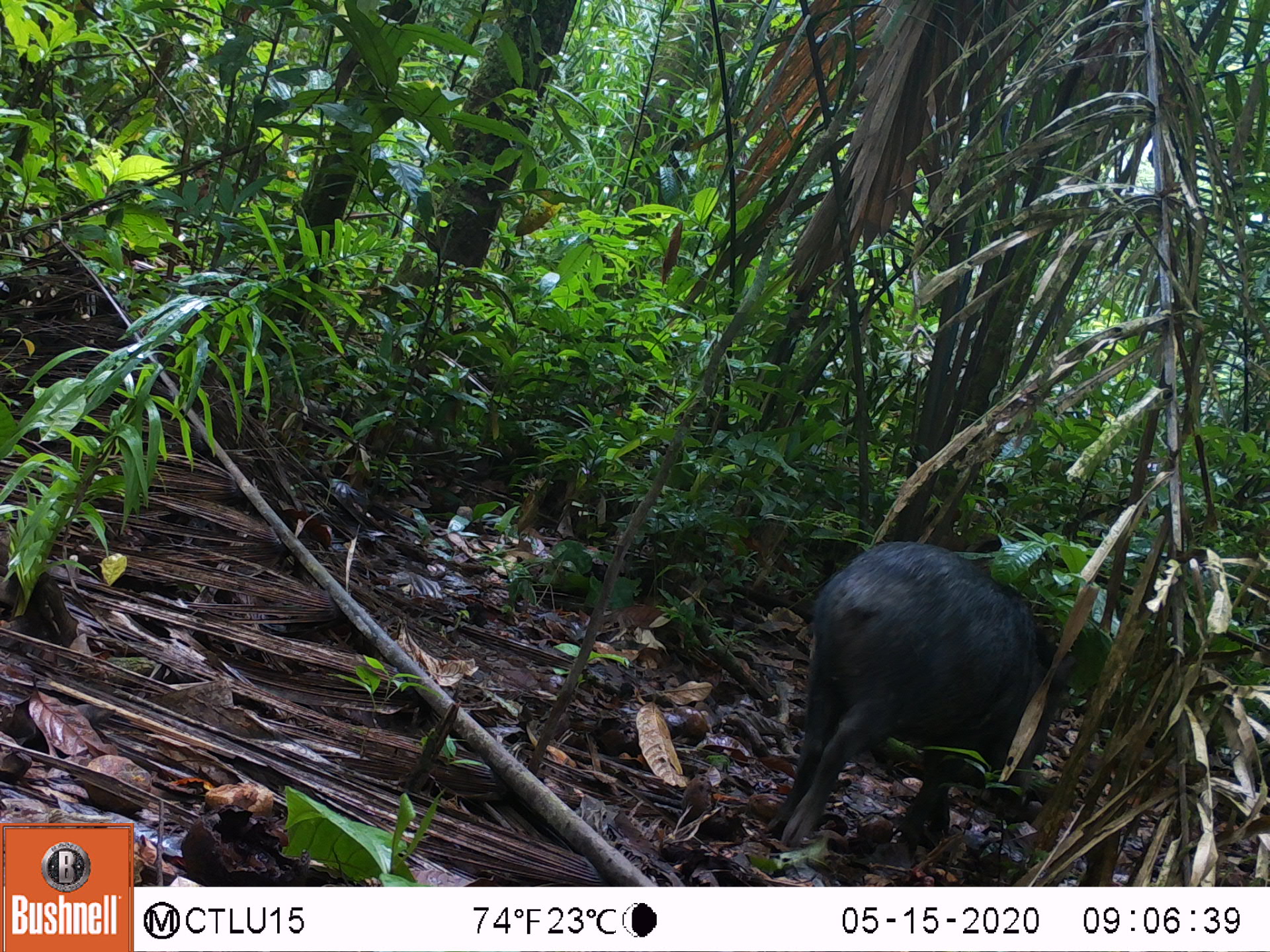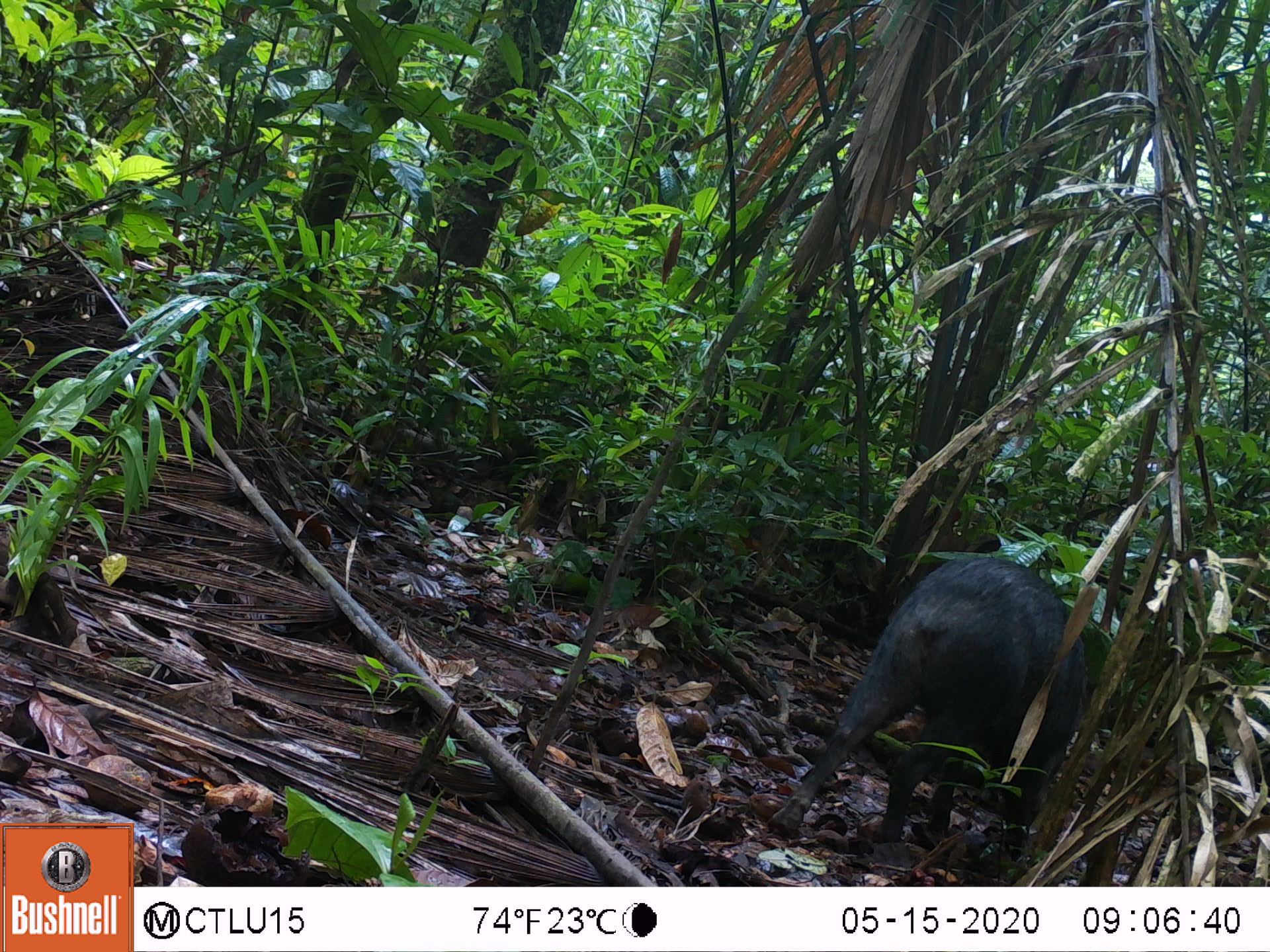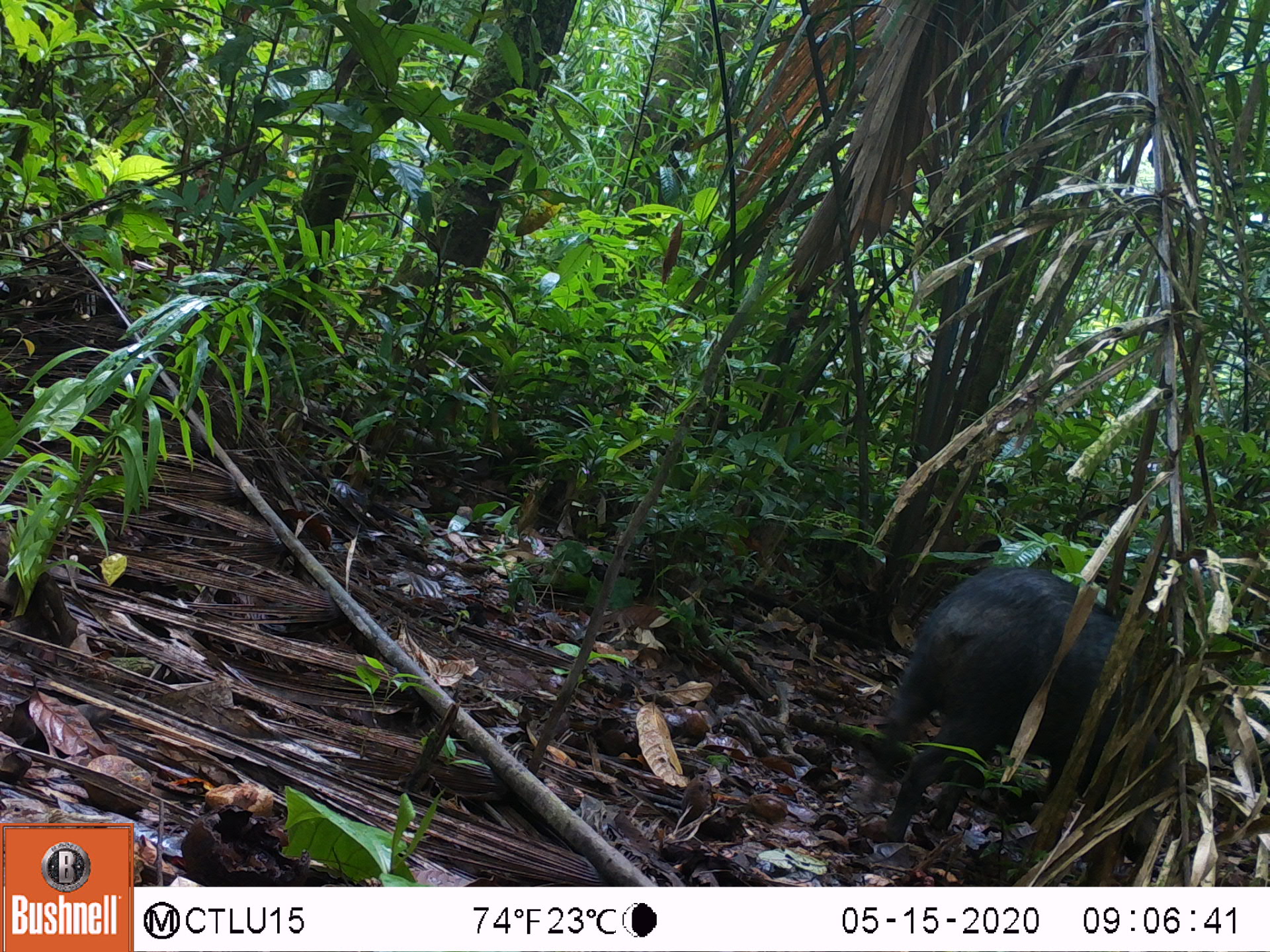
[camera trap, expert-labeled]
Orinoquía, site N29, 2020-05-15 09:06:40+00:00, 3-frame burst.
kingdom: Animalia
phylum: Chordata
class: Mammalia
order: Artiodactyla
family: Tayassuidae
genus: Pecari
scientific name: Pecari tajacu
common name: collared peccary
Collared peccary (Pecari tajacu).